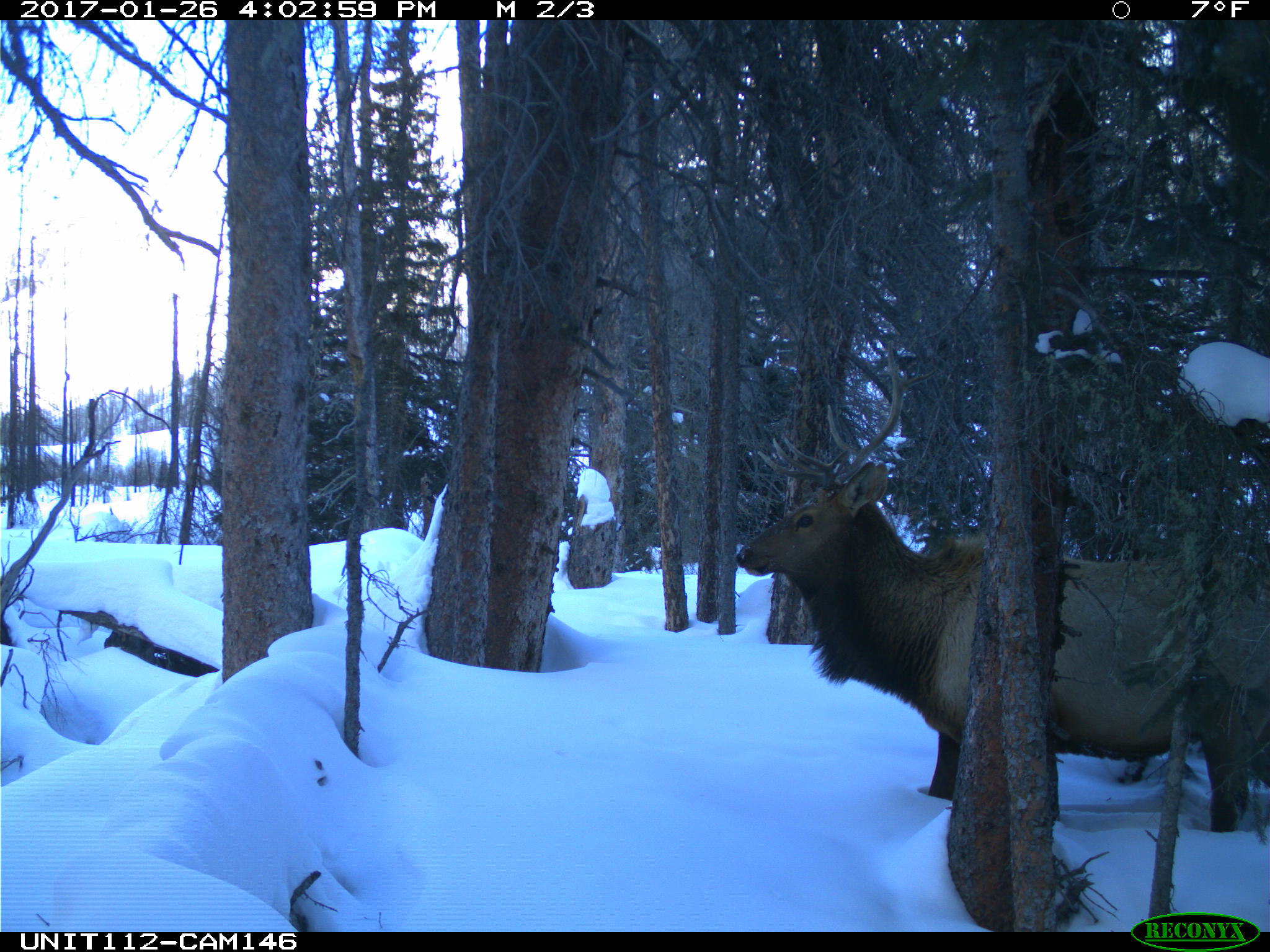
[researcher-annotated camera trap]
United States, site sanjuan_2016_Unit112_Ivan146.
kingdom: Animalia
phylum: Chordata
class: Mammalia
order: Artiodactyla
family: Cervidae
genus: Cervus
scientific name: Cervus elaphus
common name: red deer